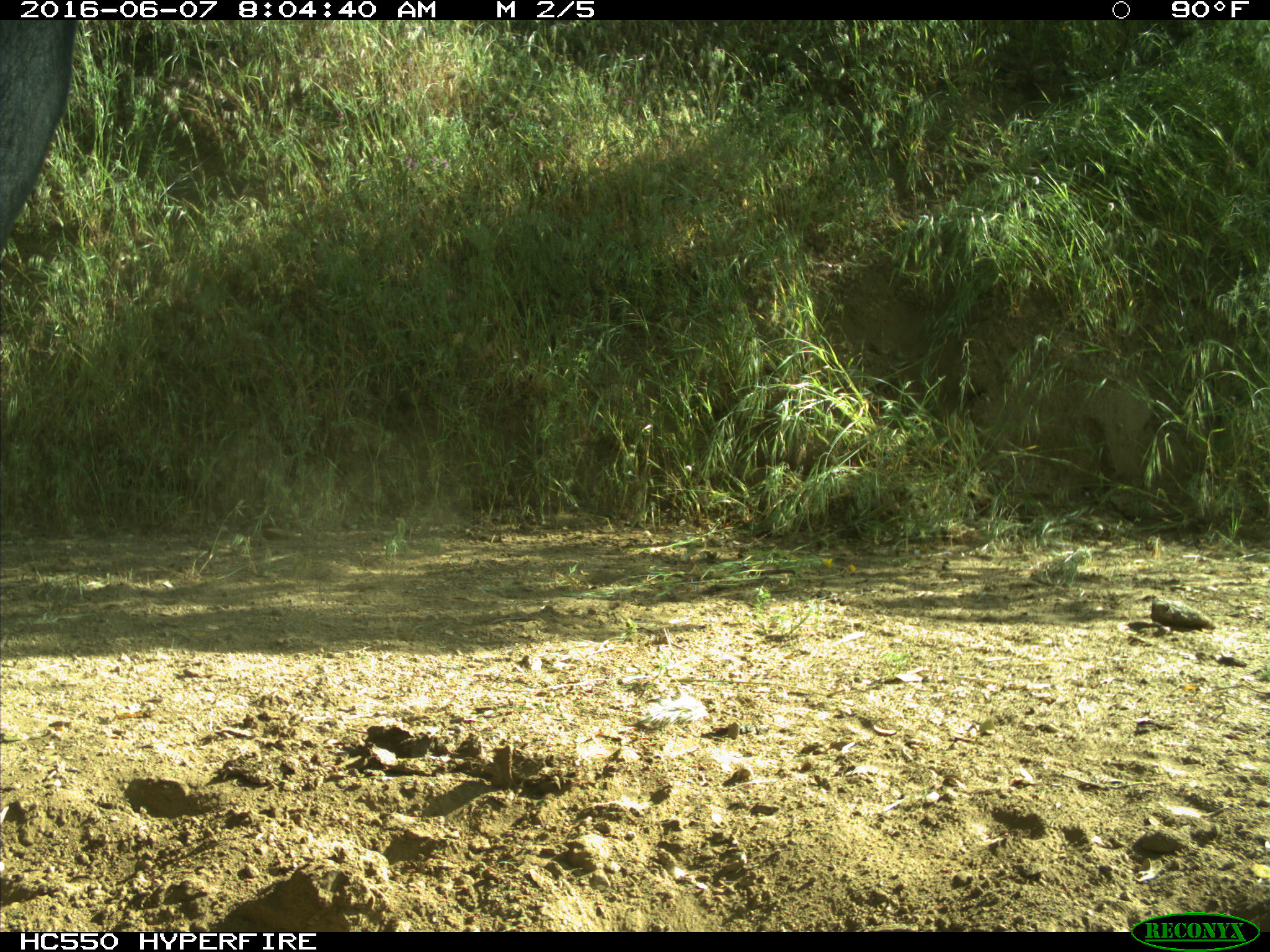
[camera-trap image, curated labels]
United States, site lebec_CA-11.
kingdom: Animalia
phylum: Chordata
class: Mammalia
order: Artiodactyla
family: Bovidae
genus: Bos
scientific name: Bos taurus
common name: domestic cow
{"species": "Bos taurus (domestic cow)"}